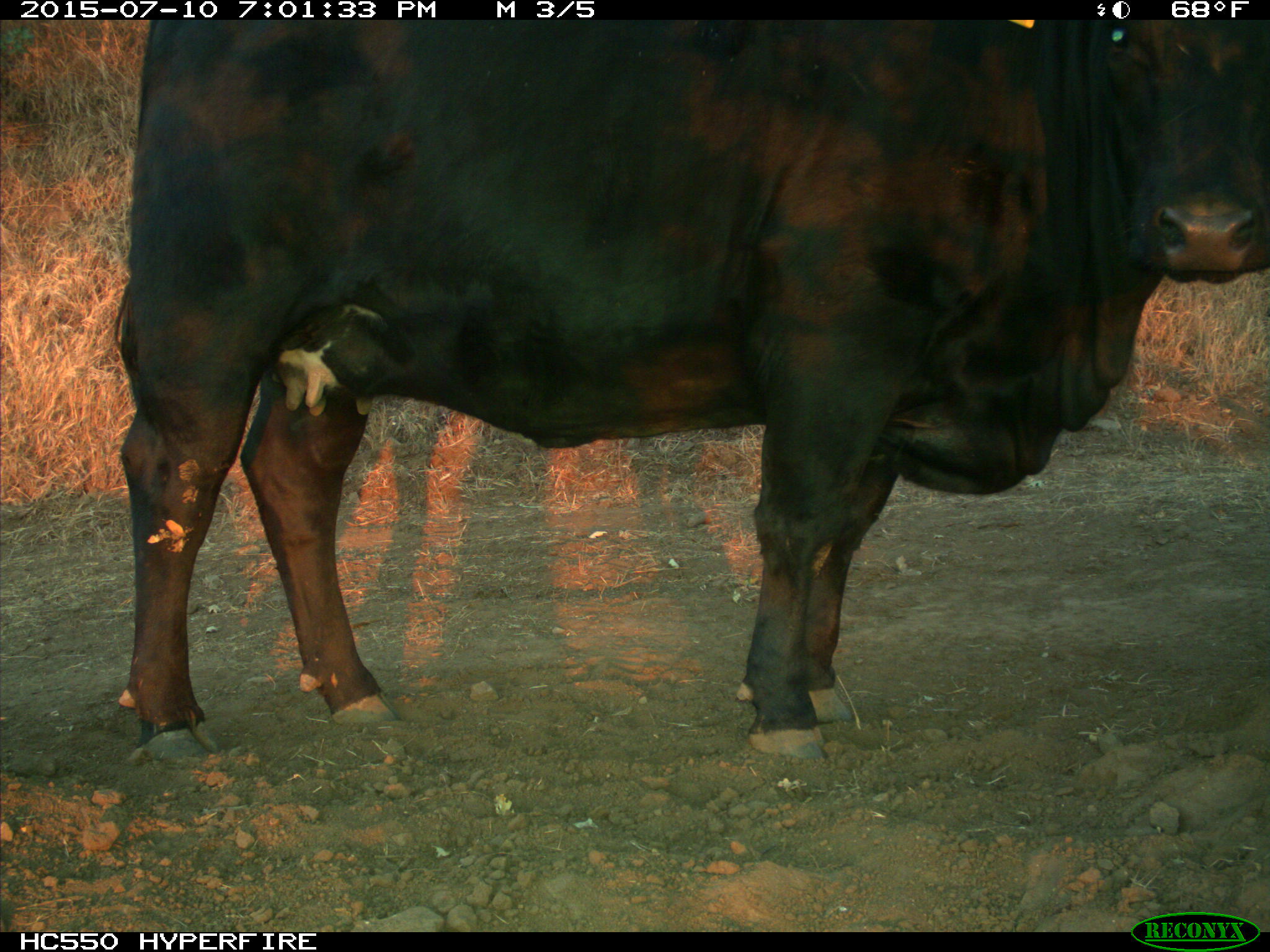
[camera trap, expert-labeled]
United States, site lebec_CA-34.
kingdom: Animalia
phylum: Chordata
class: Mammalia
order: Artiodactyla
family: Bovidae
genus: Bos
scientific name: Bos taurus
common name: domestic cow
Bos taurus (domestic cow).